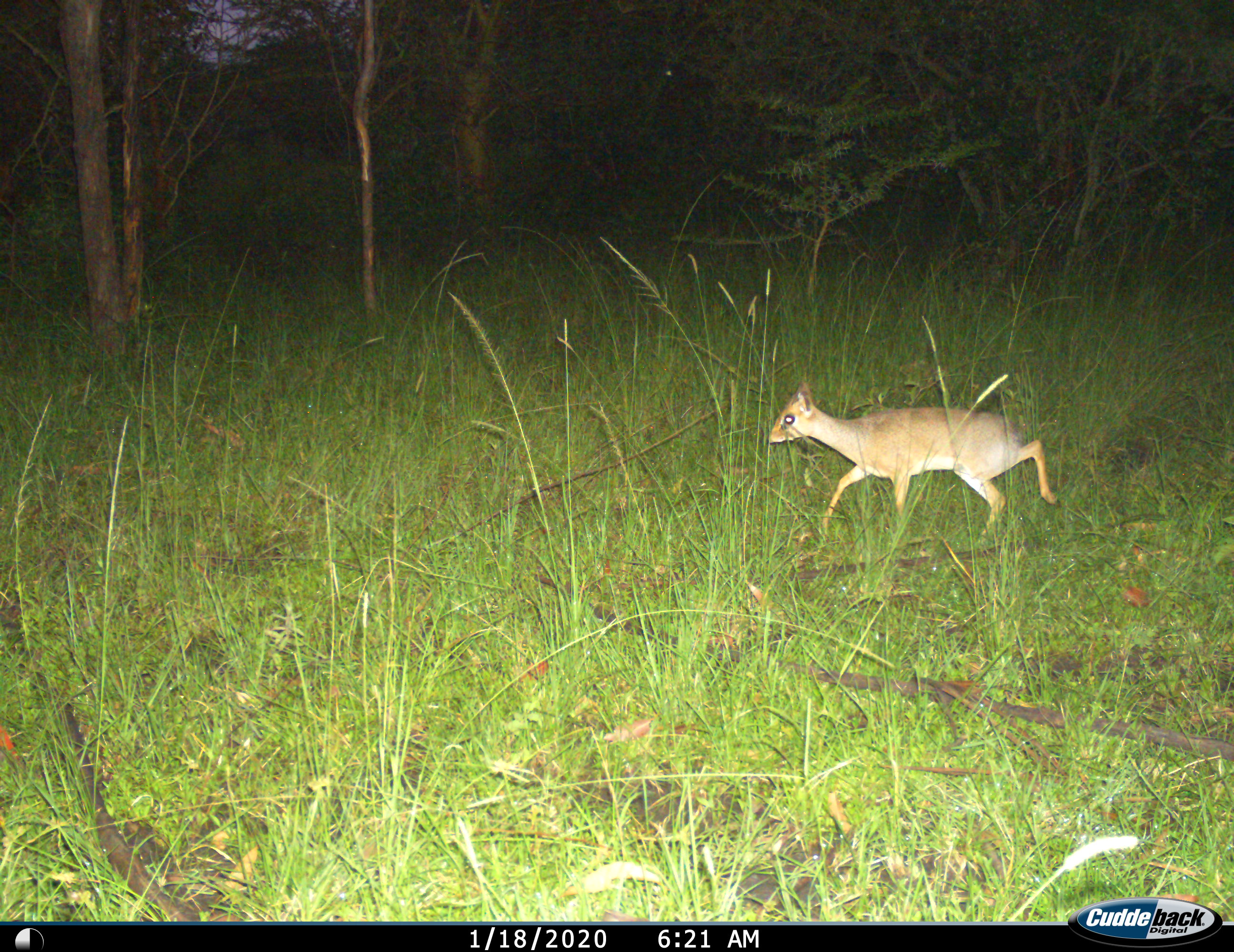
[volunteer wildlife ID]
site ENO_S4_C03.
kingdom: Animalia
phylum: Chordata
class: Mammalia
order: Artiodactyla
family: Bovidae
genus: Madoqua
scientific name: Madoqua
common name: dik-dik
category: dikdik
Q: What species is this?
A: Dikdik (dik-dik) (Madoqua).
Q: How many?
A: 1.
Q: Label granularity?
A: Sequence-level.